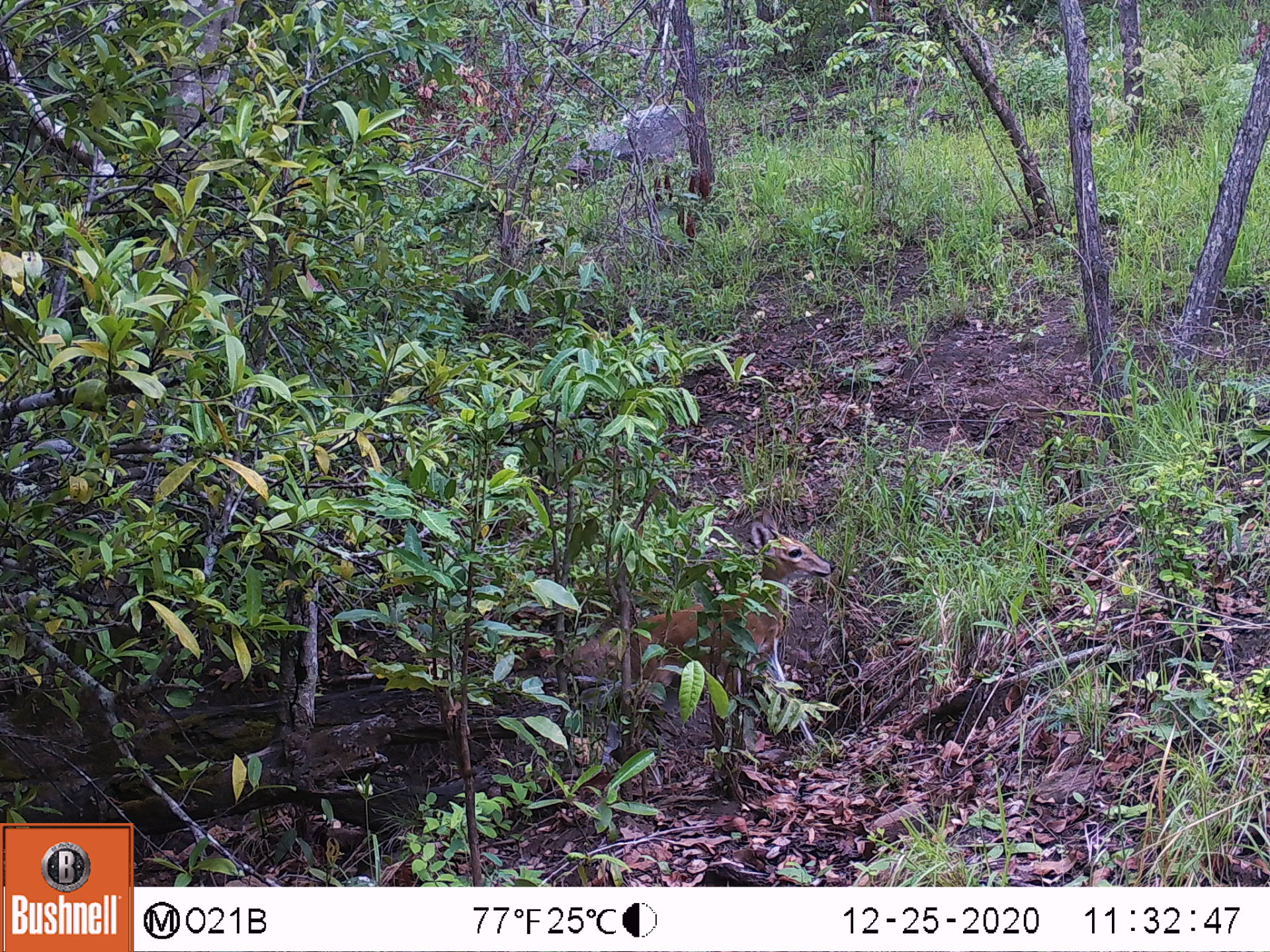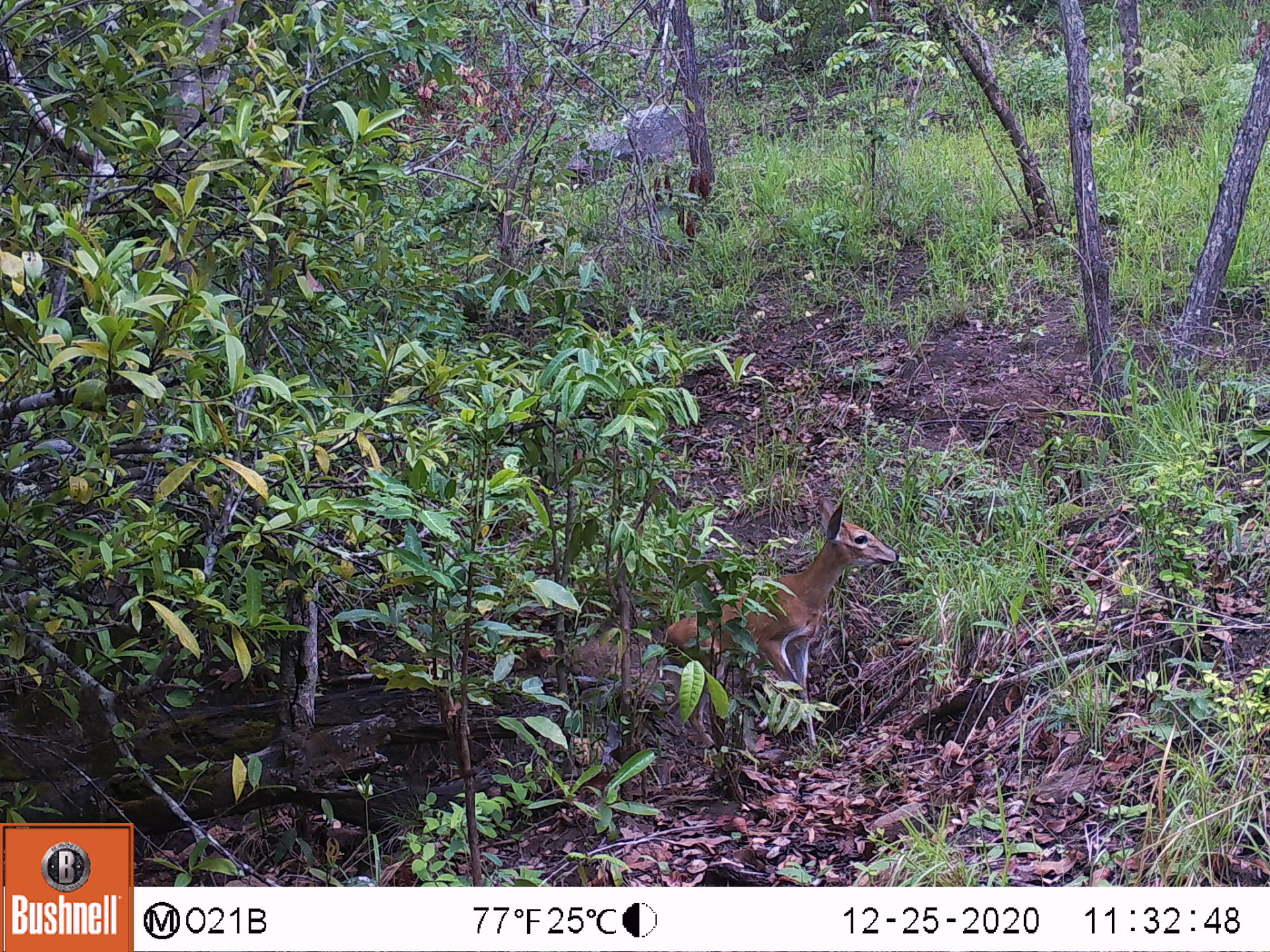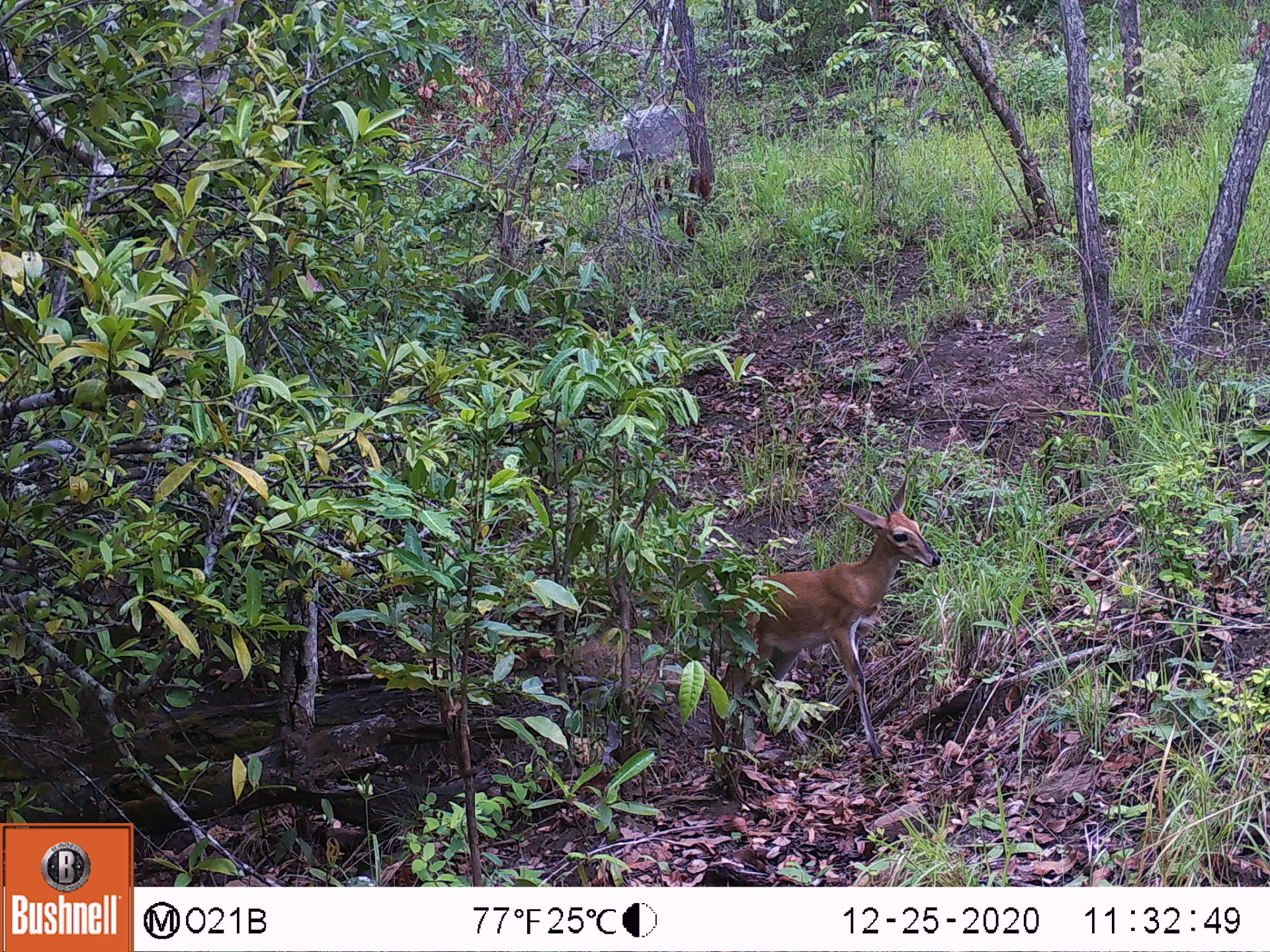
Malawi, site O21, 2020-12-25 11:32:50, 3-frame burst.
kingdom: Animalia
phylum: Chordata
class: Mammalia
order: Artiodactyla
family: Bovidae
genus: Sylvicapra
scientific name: Sylvicapra grimmia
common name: common duiker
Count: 1.